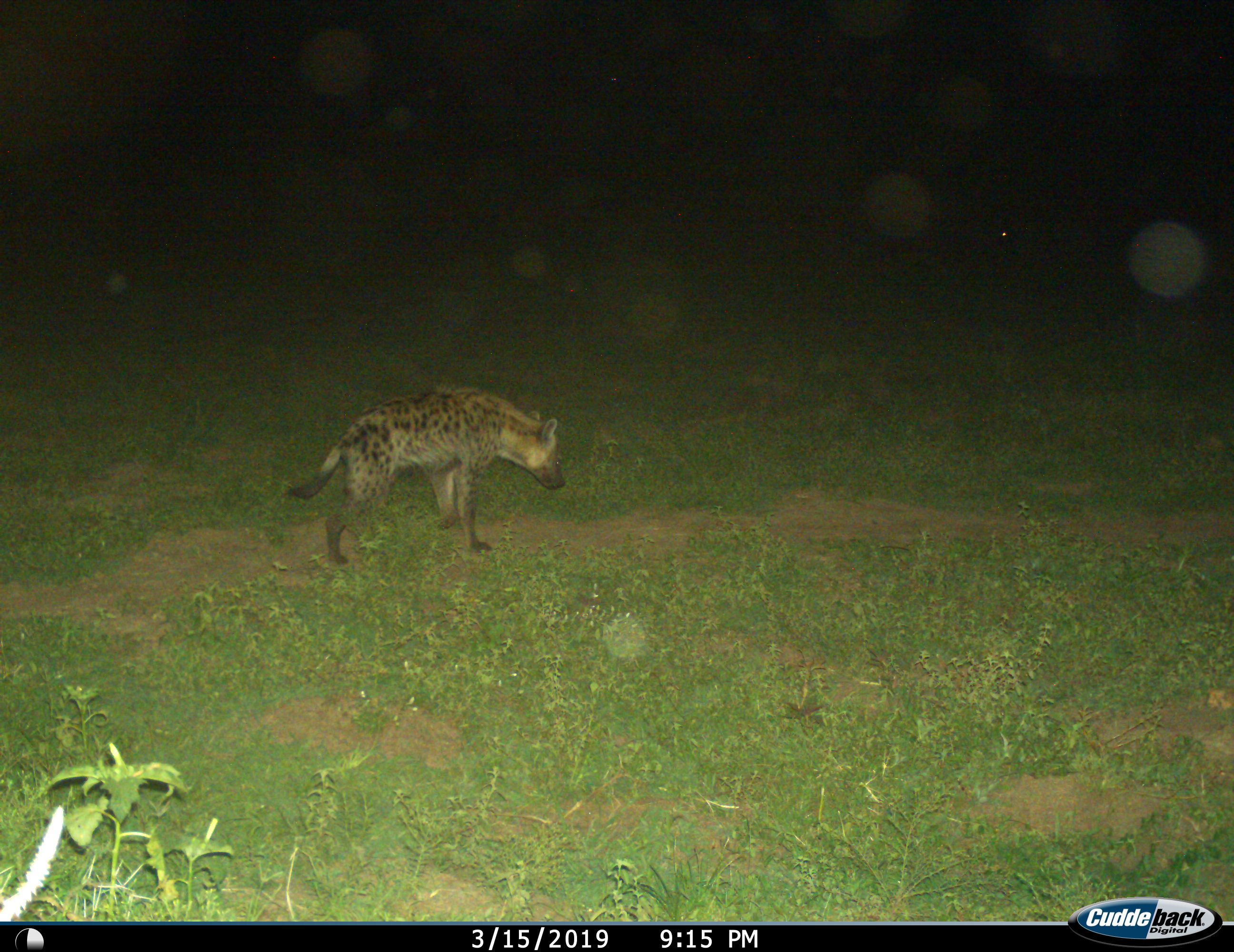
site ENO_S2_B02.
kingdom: Animalia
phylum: Chordata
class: Mammalia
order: Carnivora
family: Hyaenidae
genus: Crocuta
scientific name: Crocuta crocuta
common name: spotted hyena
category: hyenaspotted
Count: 1.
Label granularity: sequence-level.